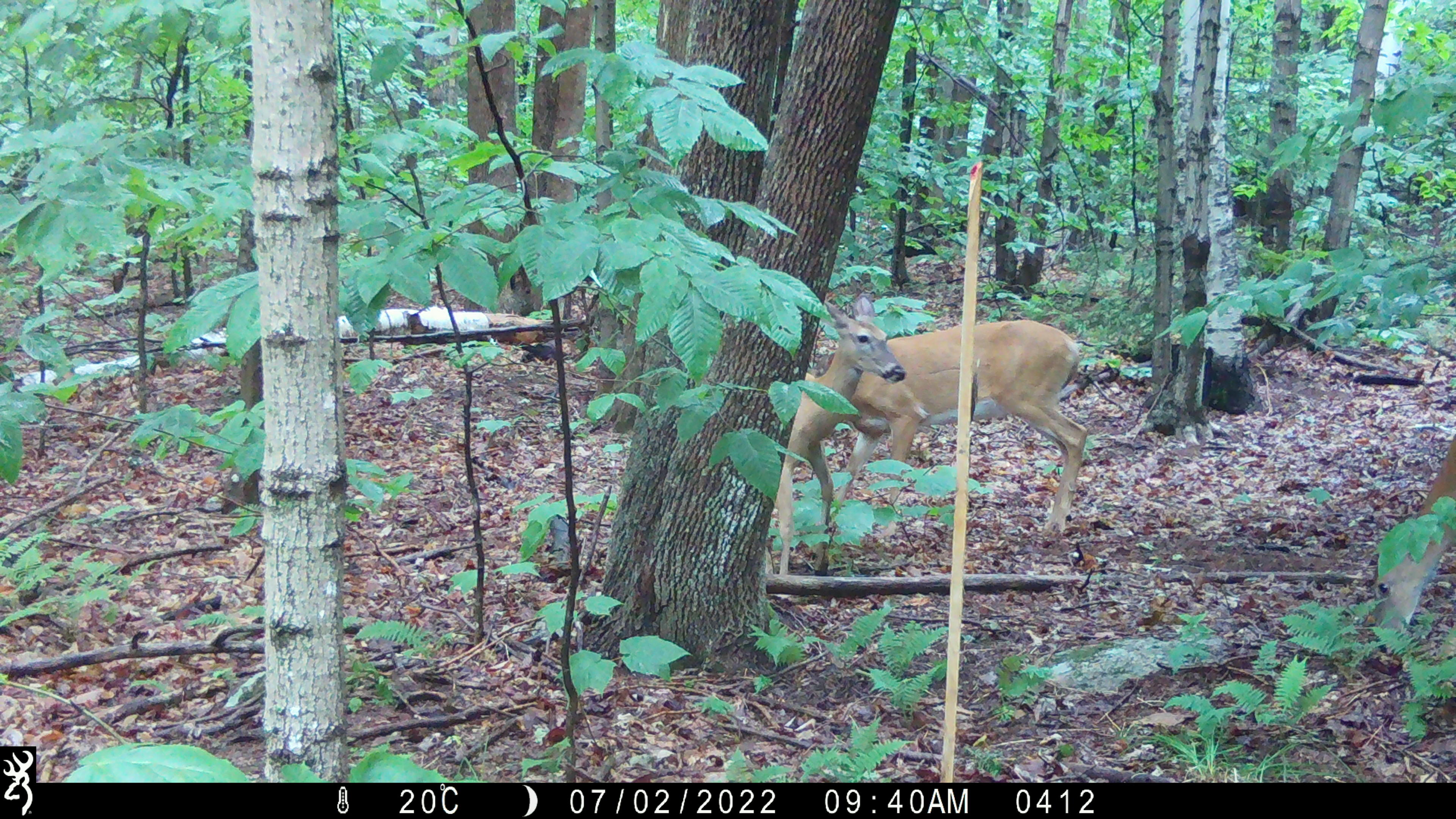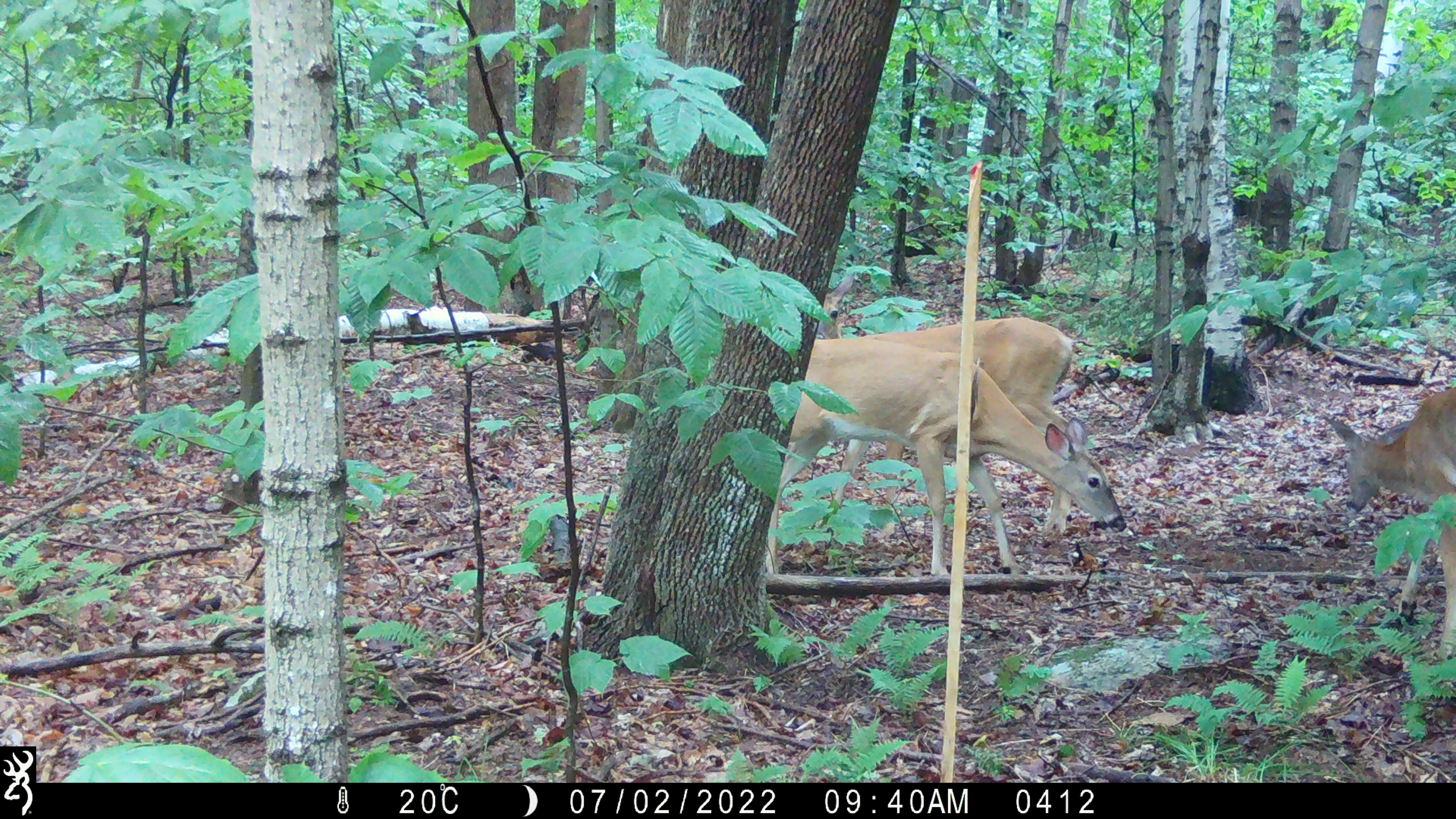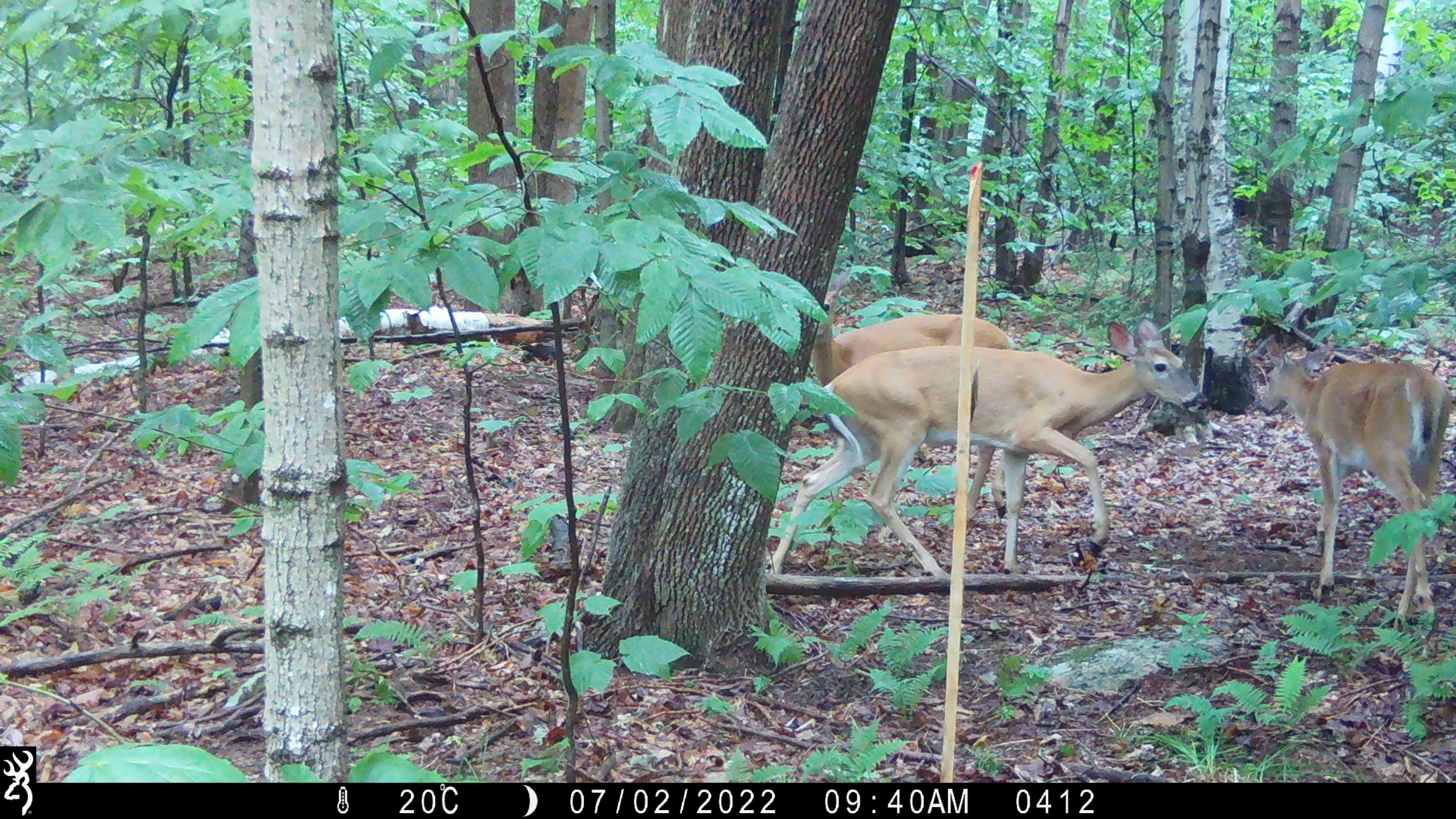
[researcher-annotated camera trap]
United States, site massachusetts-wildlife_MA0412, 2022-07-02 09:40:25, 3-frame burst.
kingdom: Animalia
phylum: Chordata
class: Mammalia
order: Artiodactyla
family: Cervidae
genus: Odocoileus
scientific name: Odocoileus virginianus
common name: white-tailed deer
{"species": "white-tailed deer (Odocoileus virginianus)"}